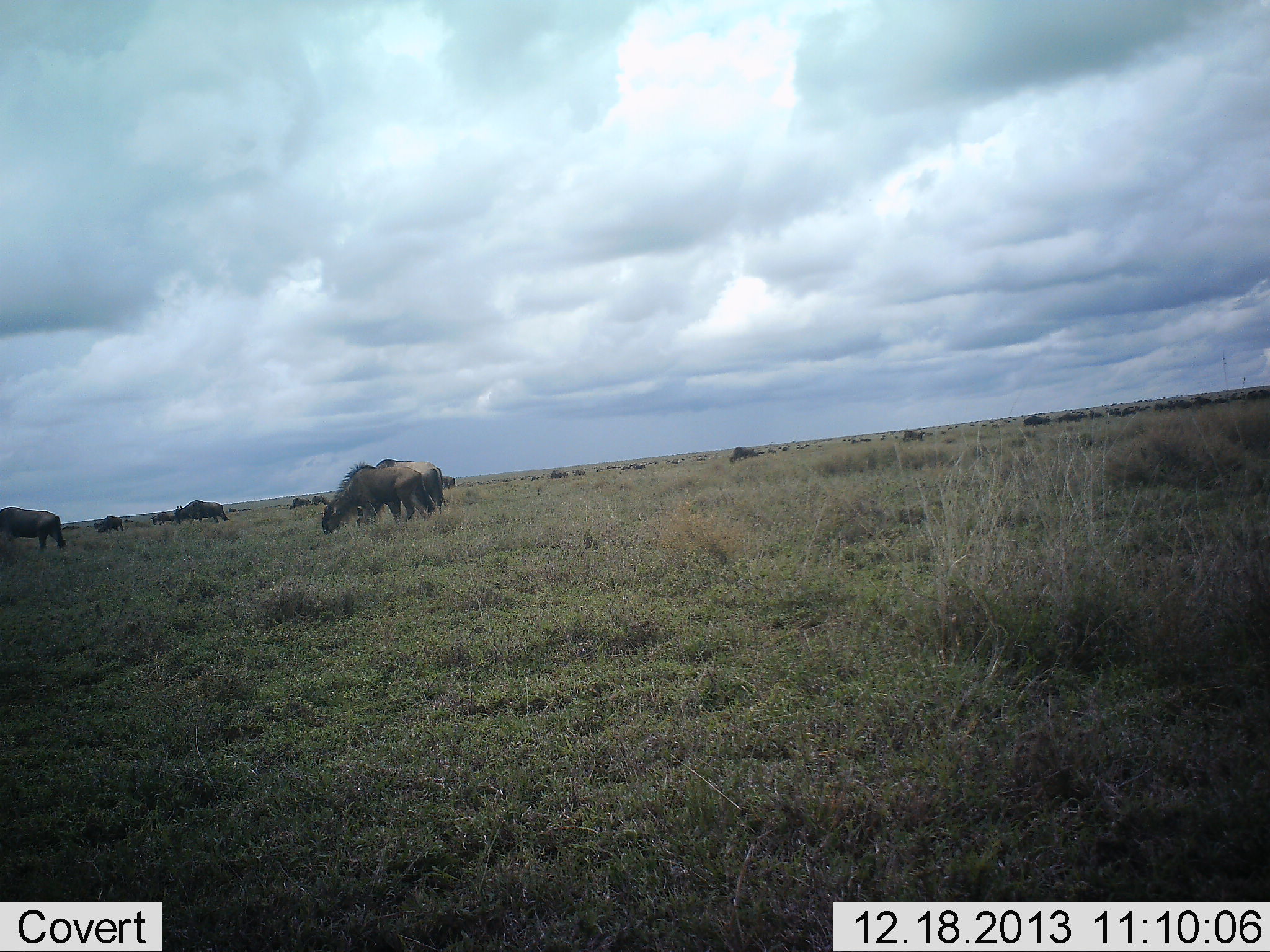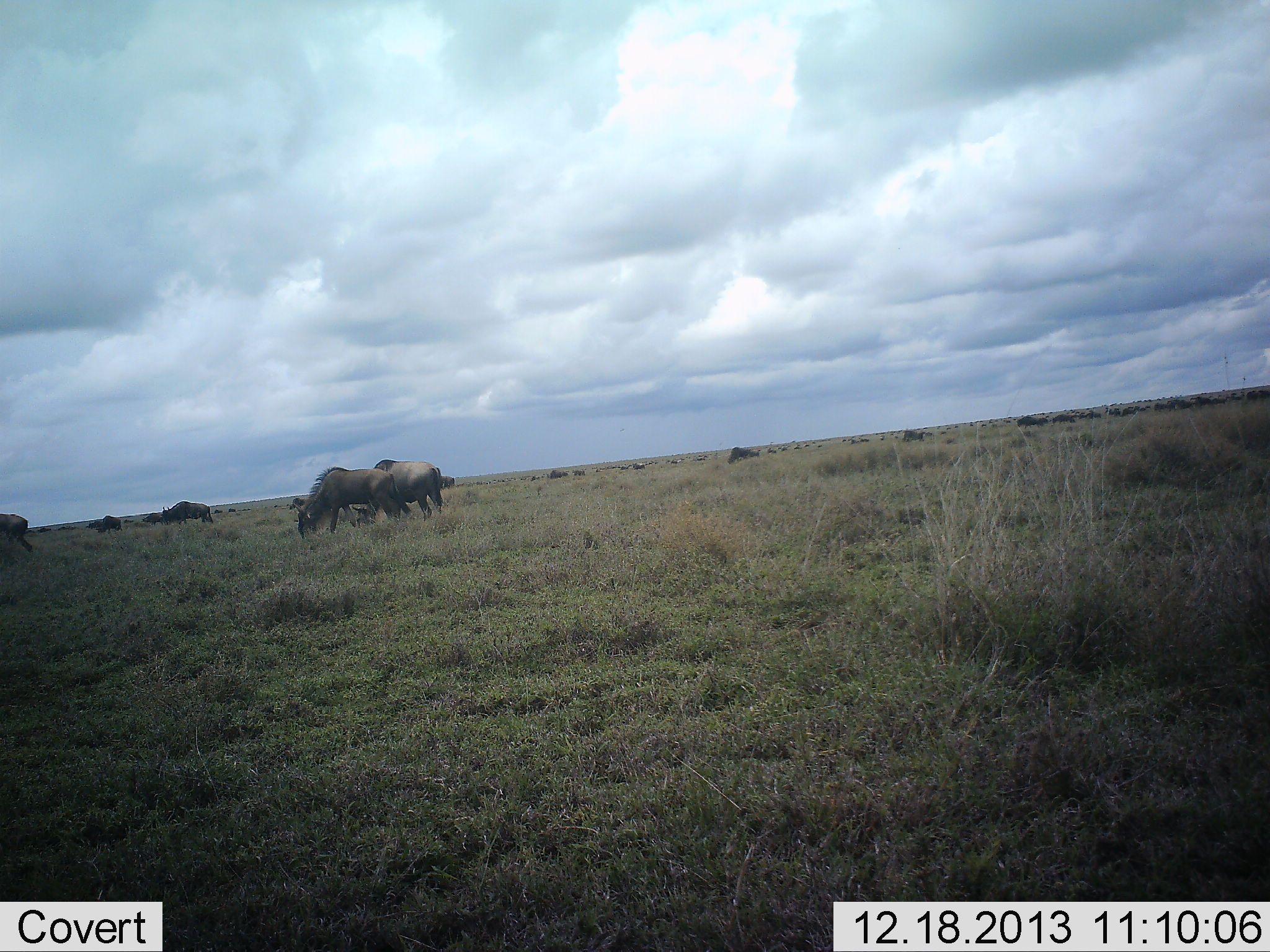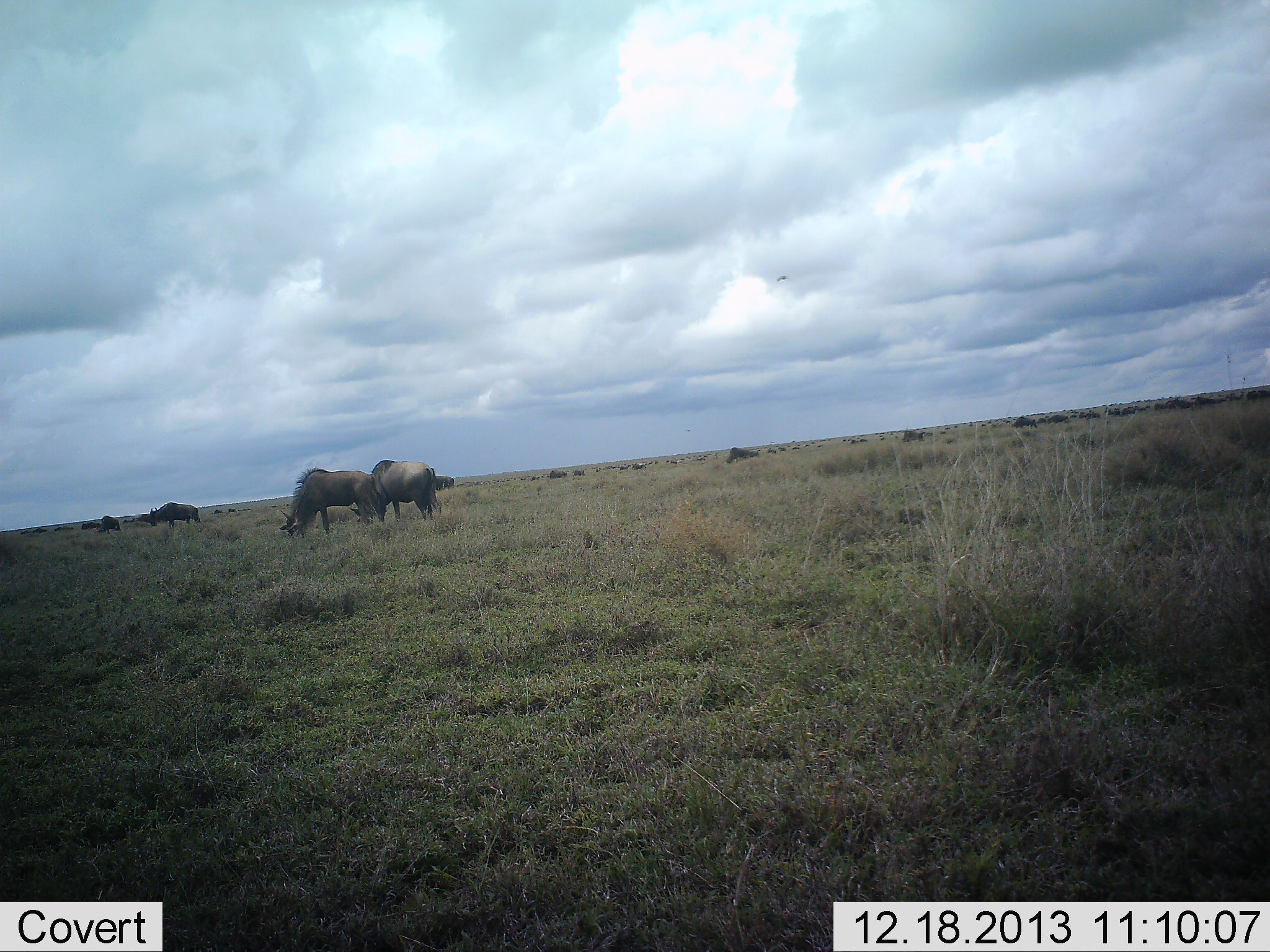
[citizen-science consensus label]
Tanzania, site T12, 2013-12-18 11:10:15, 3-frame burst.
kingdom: Animalia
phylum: Chordata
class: Mammalia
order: Artiodactyla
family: Bovidae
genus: Connochaetes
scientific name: Connochaetes taurinus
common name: blue wildebeest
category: wildebeest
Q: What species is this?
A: Wildebeest (blue wildebeest) (Connochaetes taurinus).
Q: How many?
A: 11-50.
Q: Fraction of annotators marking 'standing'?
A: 30%.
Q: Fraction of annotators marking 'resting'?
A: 10%.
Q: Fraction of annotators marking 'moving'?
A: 60%.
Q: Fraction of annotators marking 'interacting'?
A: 0%.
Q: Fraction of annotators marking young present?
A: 0%.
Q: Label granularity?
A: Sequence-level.